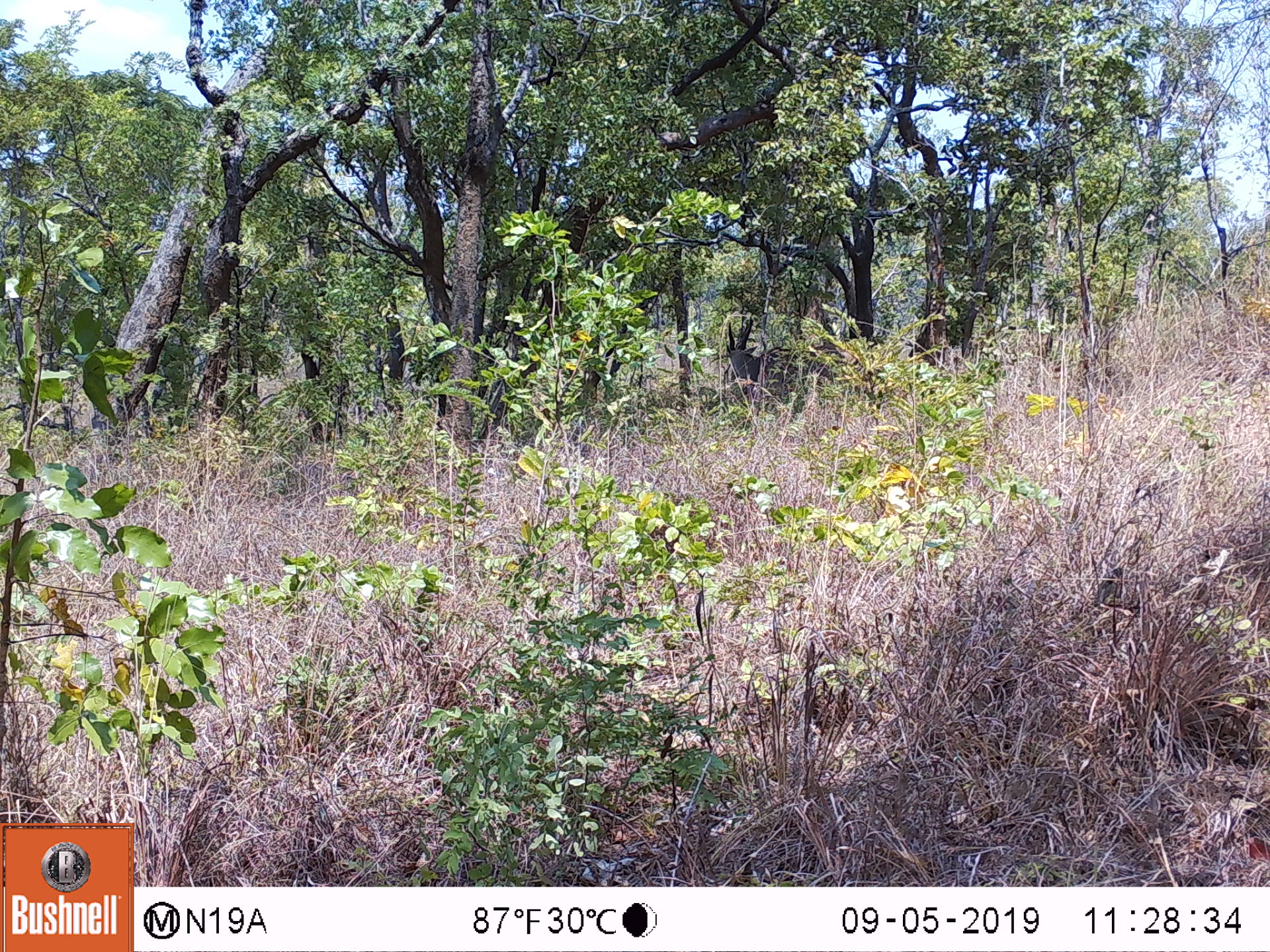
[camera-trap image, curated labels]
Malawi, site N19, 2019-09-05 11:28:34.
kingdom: Animalia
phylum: Chordata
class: Mammalia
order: Artiodactyla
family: Bovidae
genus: Tragelaphus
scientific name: Tragelaphus oryx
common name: common eland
Common eland (Tragelaphus oryx), count 1.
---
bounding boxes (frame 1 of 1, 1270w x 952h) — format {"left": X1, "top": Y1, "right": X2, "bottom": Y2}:
common eland: {"left": 710, "top": 318, "right": 845, "bottom": 394}